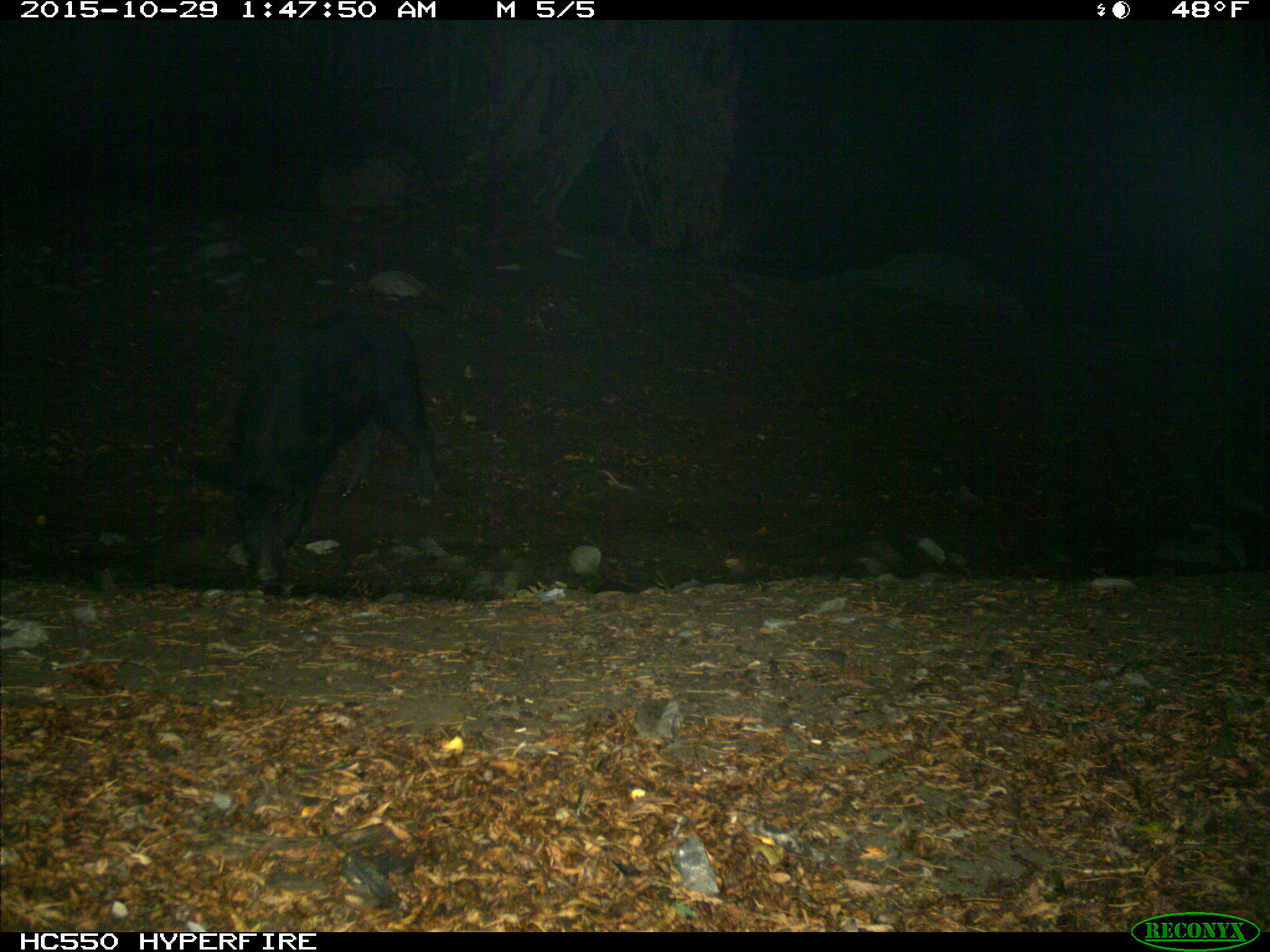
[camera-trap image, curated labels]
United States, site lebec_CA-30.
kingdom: Animalia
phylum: Chordata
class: Mammalia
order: Artiodactyla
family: Suidae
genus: Sus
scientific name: Sus scrofa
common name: wild boar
Sus scrofa (wild boar).